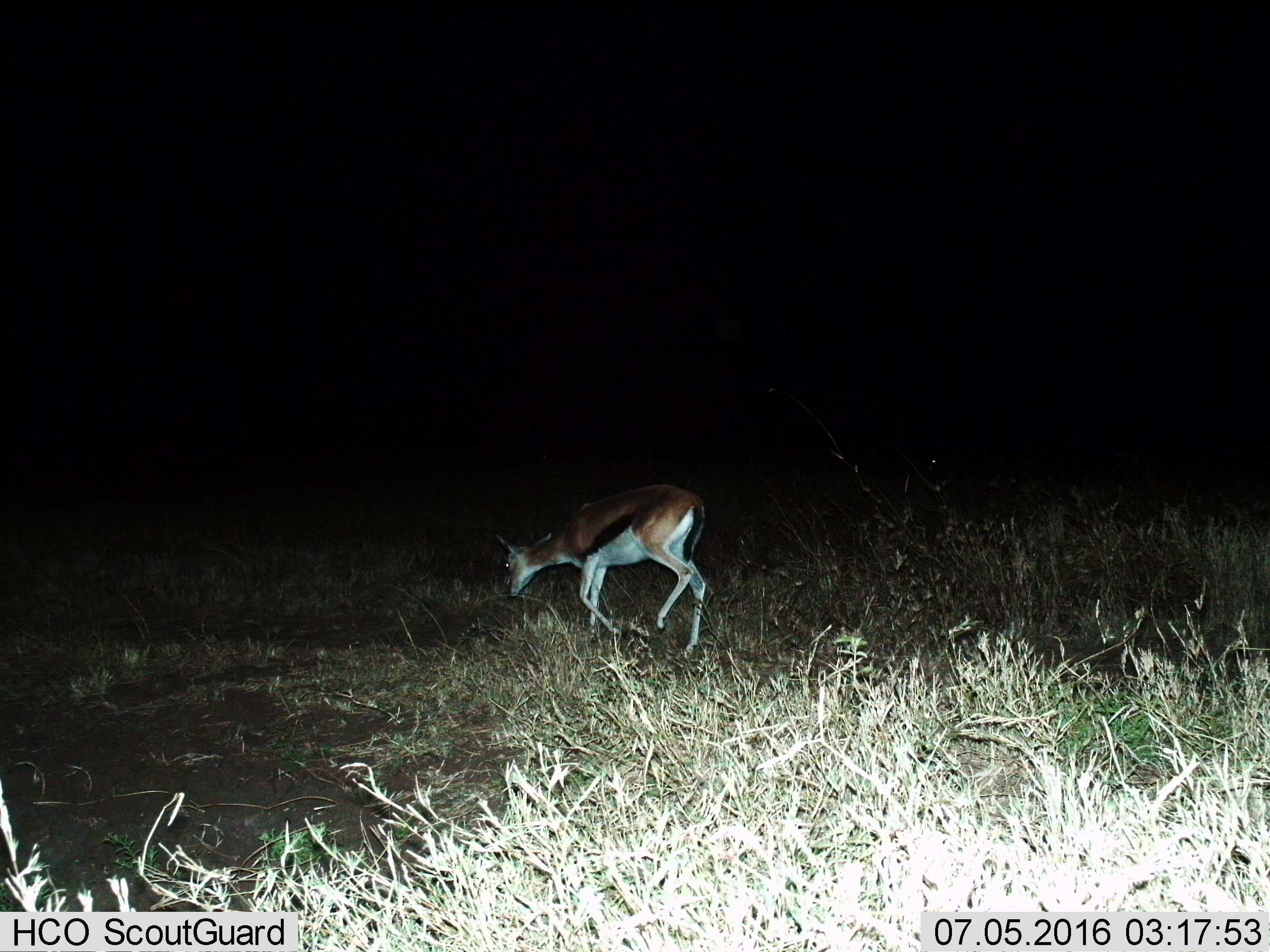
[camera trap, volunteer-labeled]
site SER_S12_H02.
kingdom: Animalia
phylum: Chordata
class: Mammalia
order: Artiodactyla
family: Bovidae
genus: Eudorcas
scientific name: Eudorcas thomsonii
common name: thomson's gazelle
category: gazellethomsons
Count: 1.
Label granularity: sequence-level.